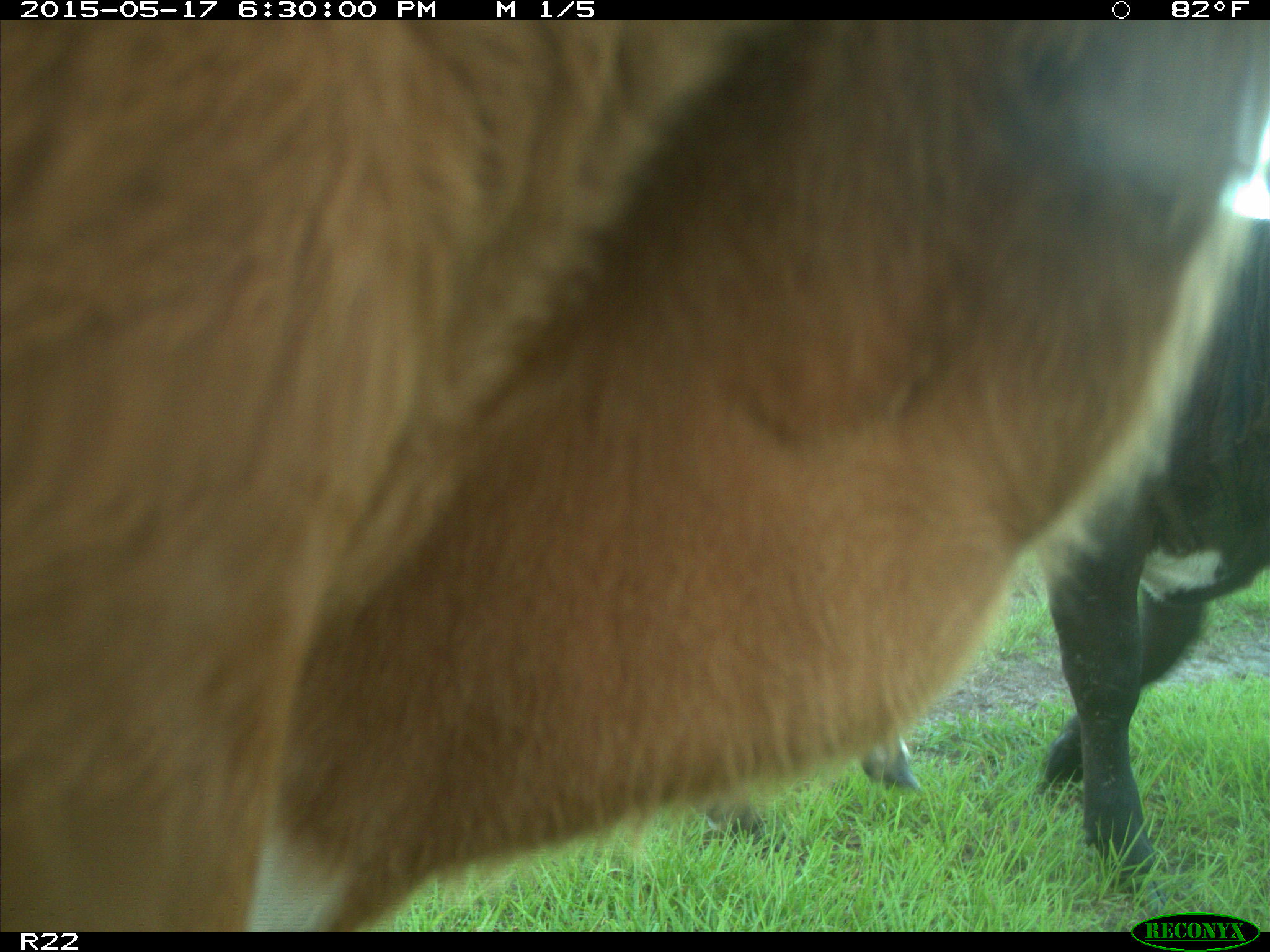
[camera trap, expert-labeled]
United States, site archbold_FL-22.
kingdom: Animalia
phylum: Chordata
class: Mammalia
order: Artiodactyla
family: Bovidae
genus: Bos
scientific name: Bos taurus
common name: domestic cow